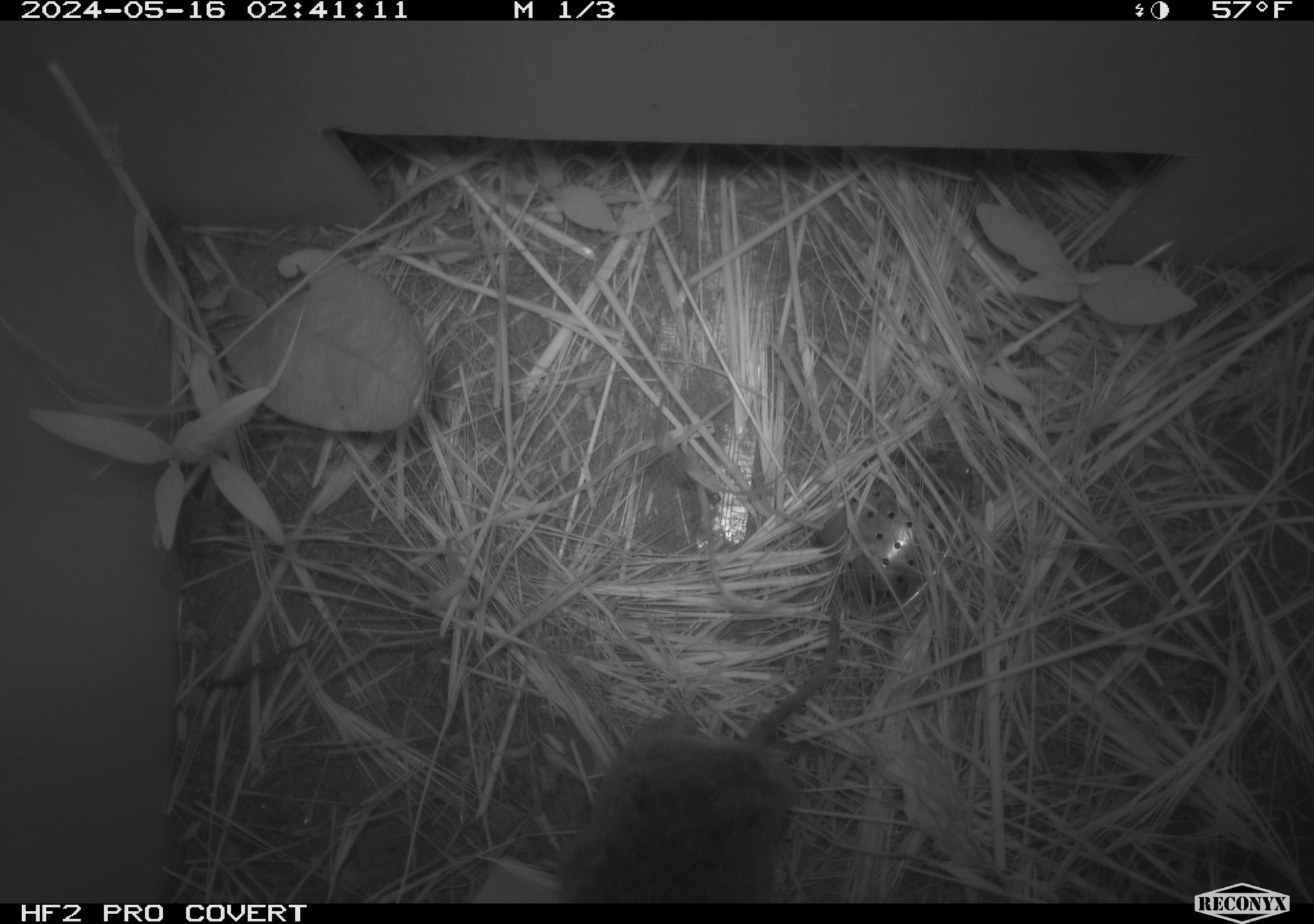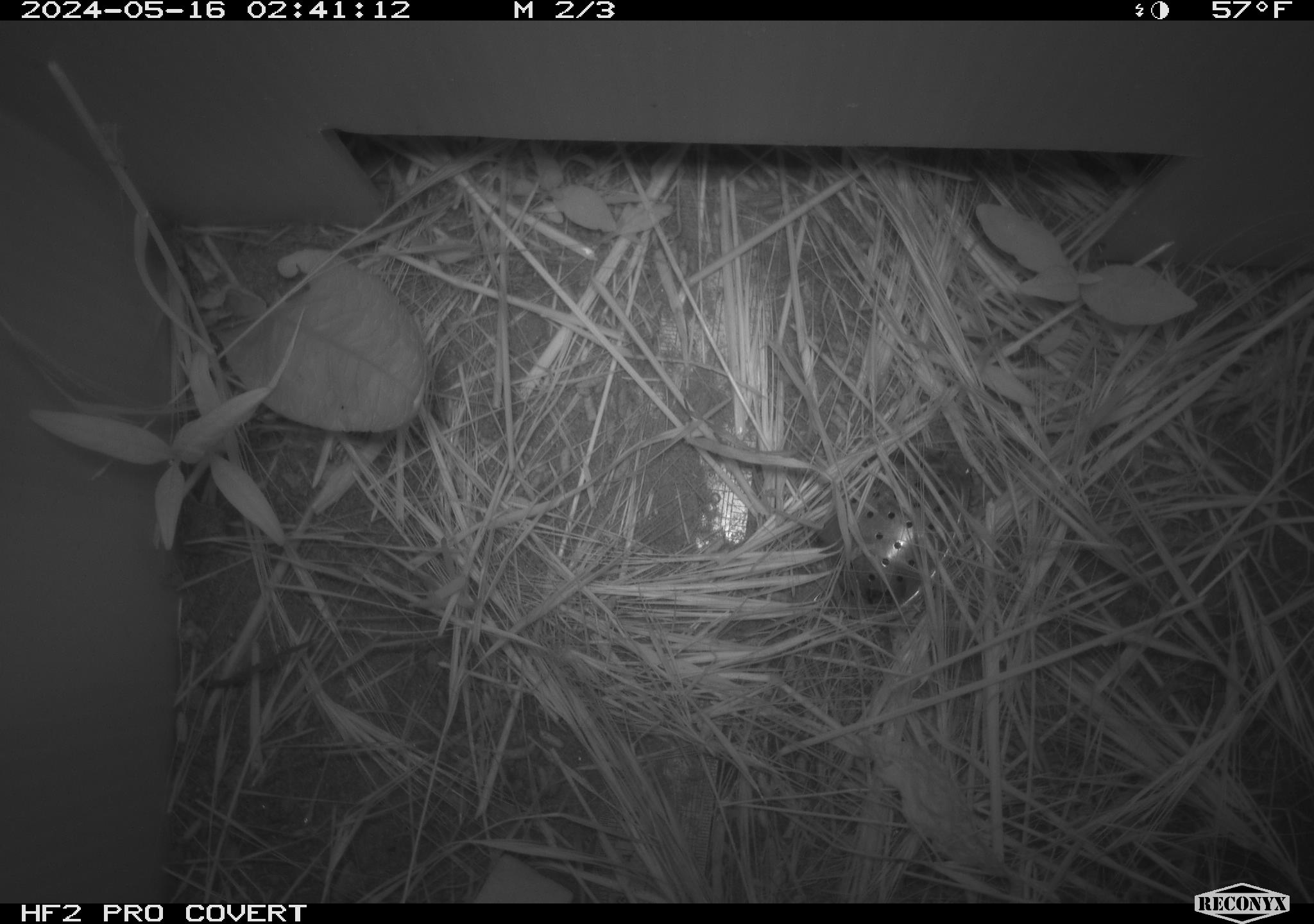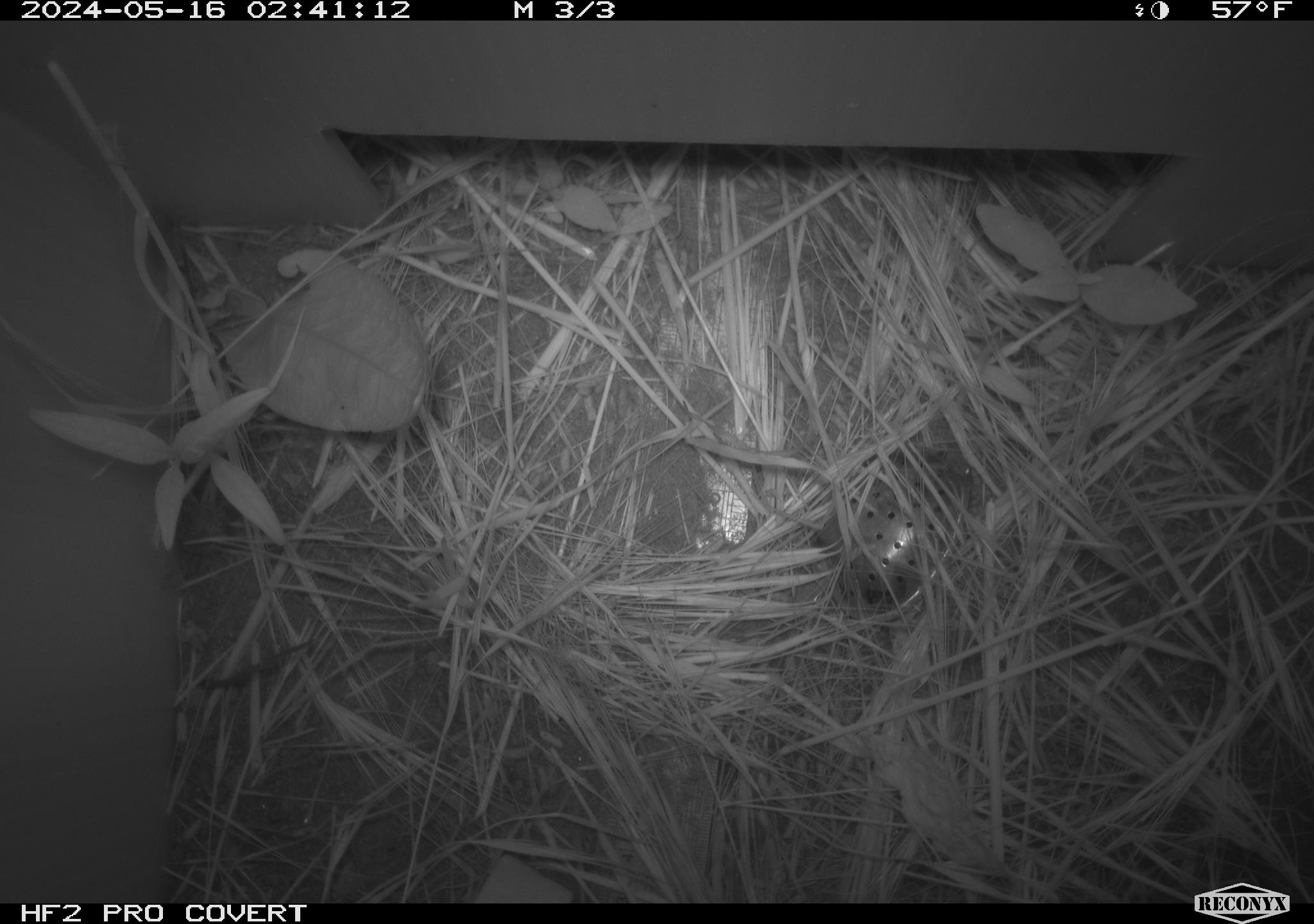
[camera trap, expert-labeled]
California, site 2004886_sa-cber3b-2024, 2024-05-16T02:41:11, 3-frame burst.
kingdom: Animalia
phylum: Chordata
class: Mammalia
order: Rodentia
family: Cricetidae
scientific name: Arvicolinae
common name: voles, lemmings, and muskrats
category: arvicolinae subfamily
Arvicolinae subfamily (voles, lemmings, and muskrats) (Arvicolinae).